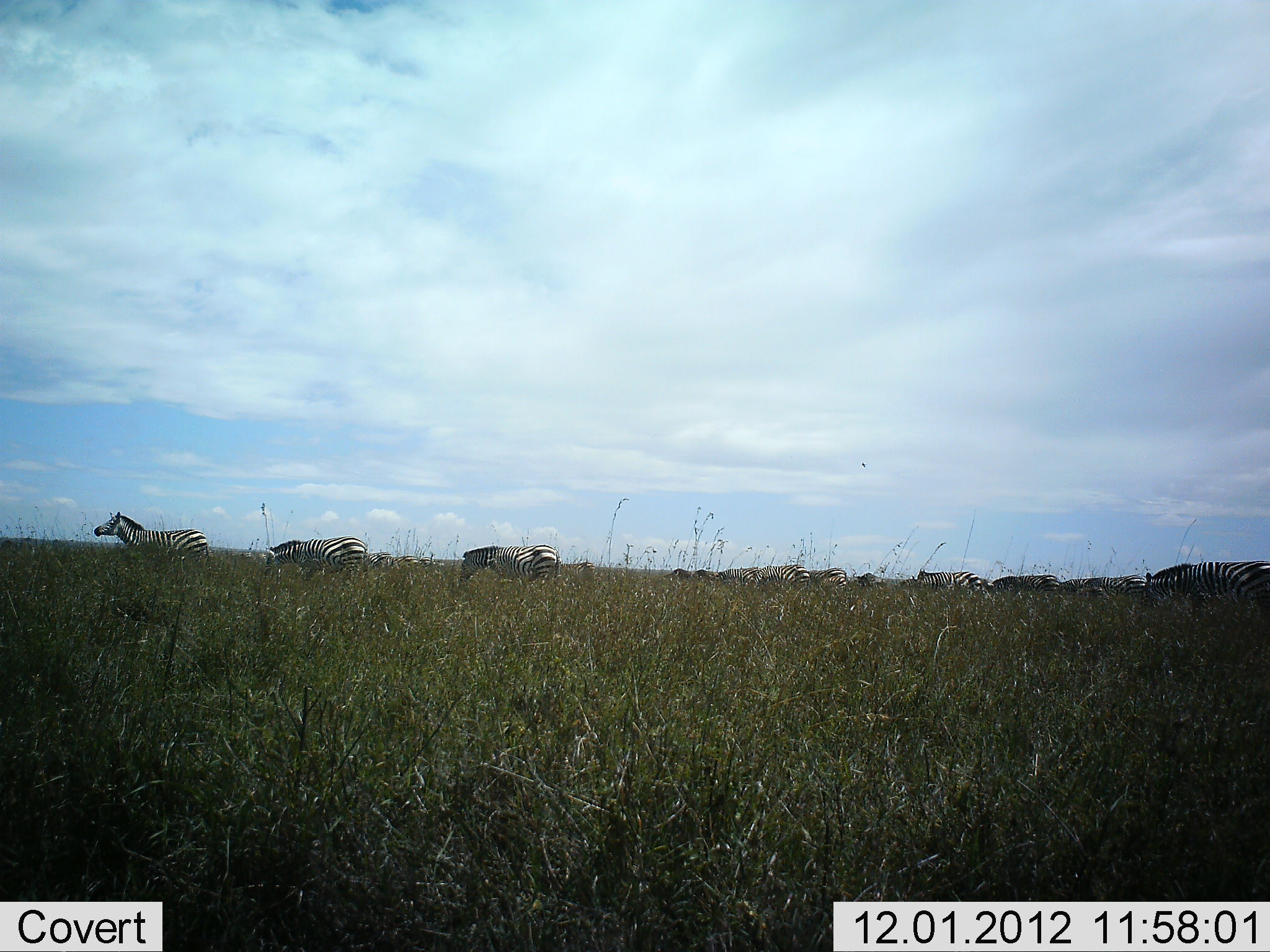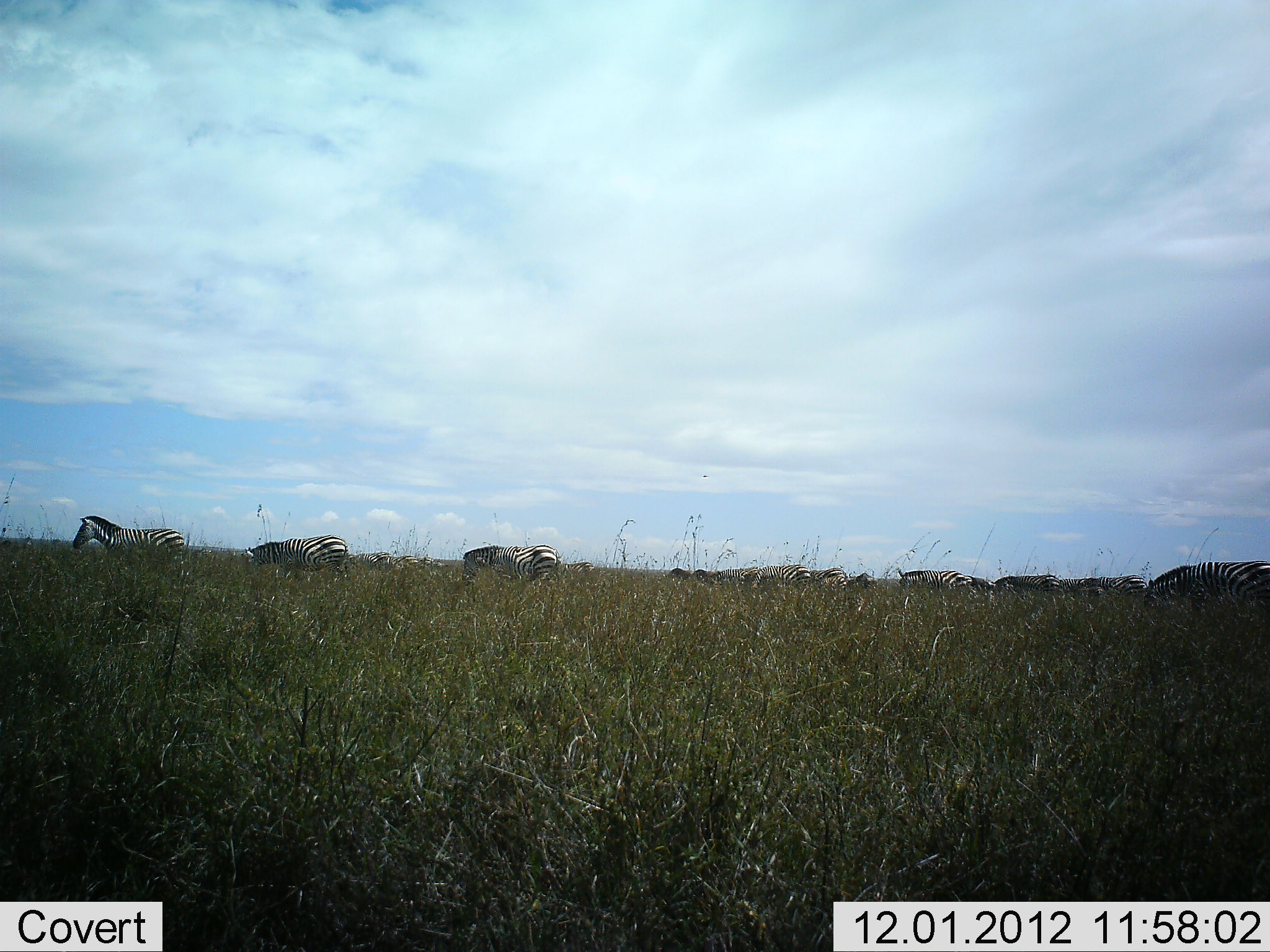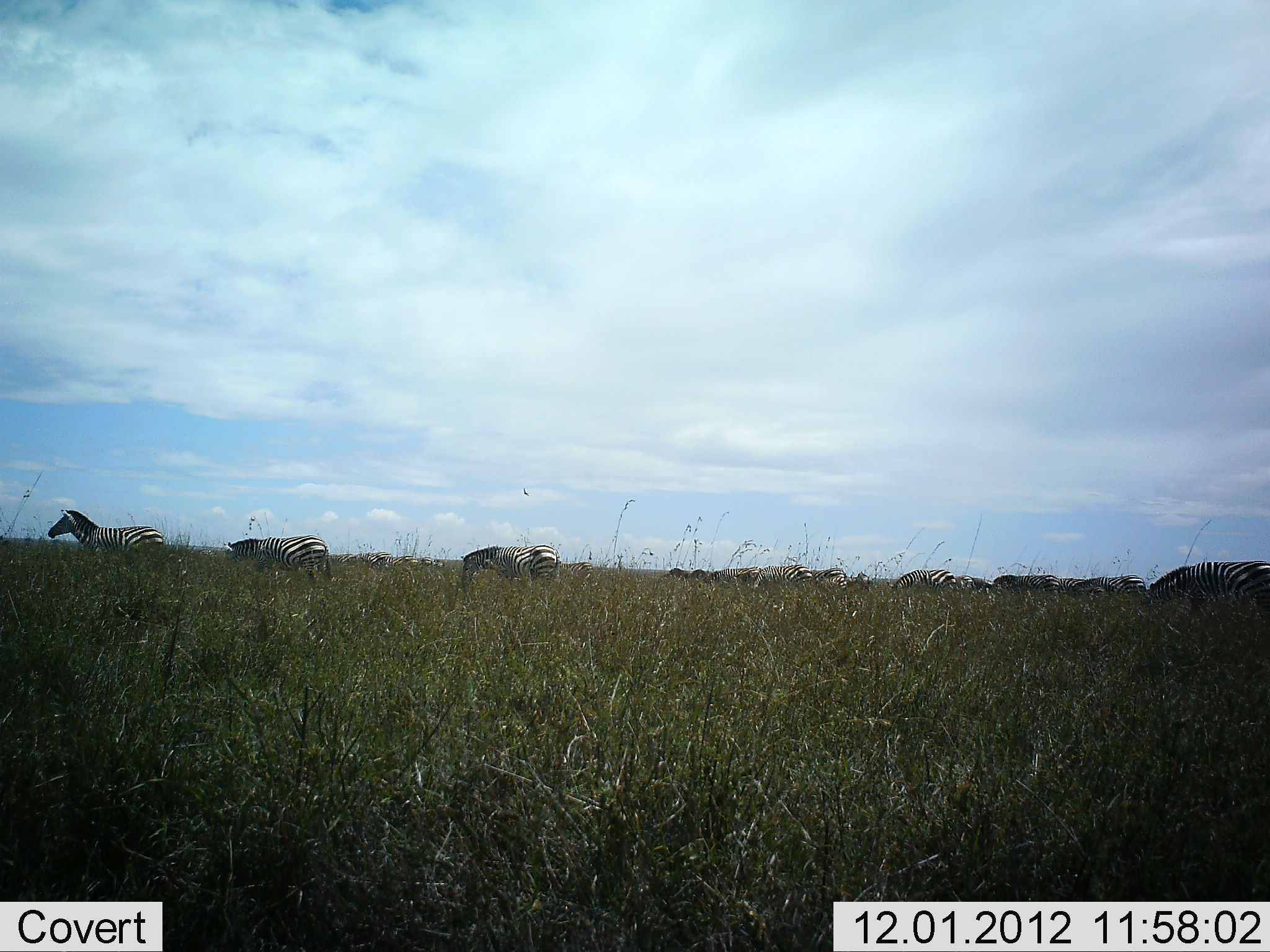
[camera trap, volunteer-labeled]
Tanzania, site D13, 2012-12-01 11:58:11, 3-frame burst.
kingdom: Animalia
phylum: Chordata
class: Mammalia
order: Perissodactyla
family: Equidae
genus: Equus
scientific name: Equus quagga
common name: plains zebra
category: zebra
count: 11-50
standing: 70%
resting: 30%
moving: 100%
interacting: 0%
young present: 0%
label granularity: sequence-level